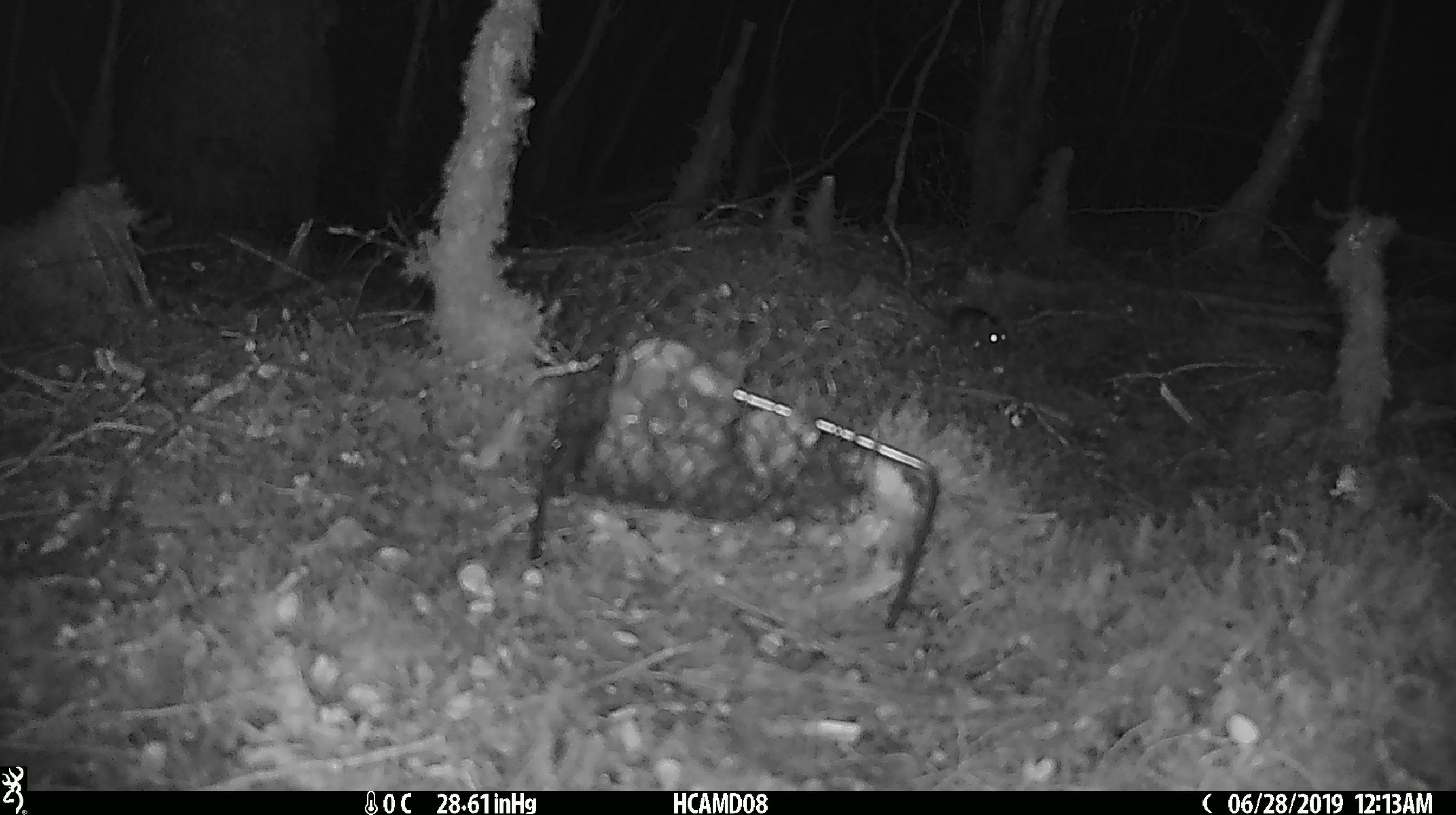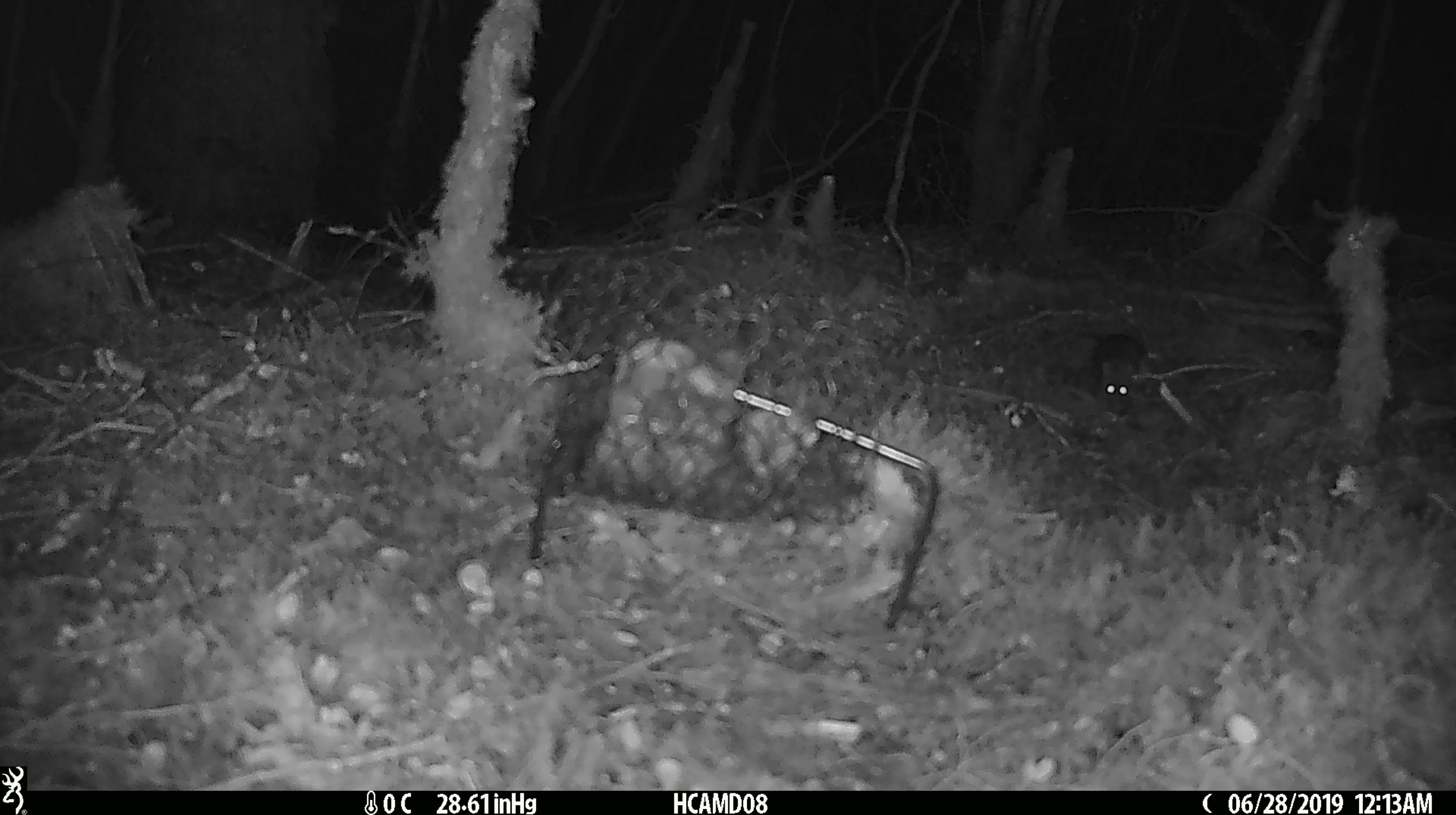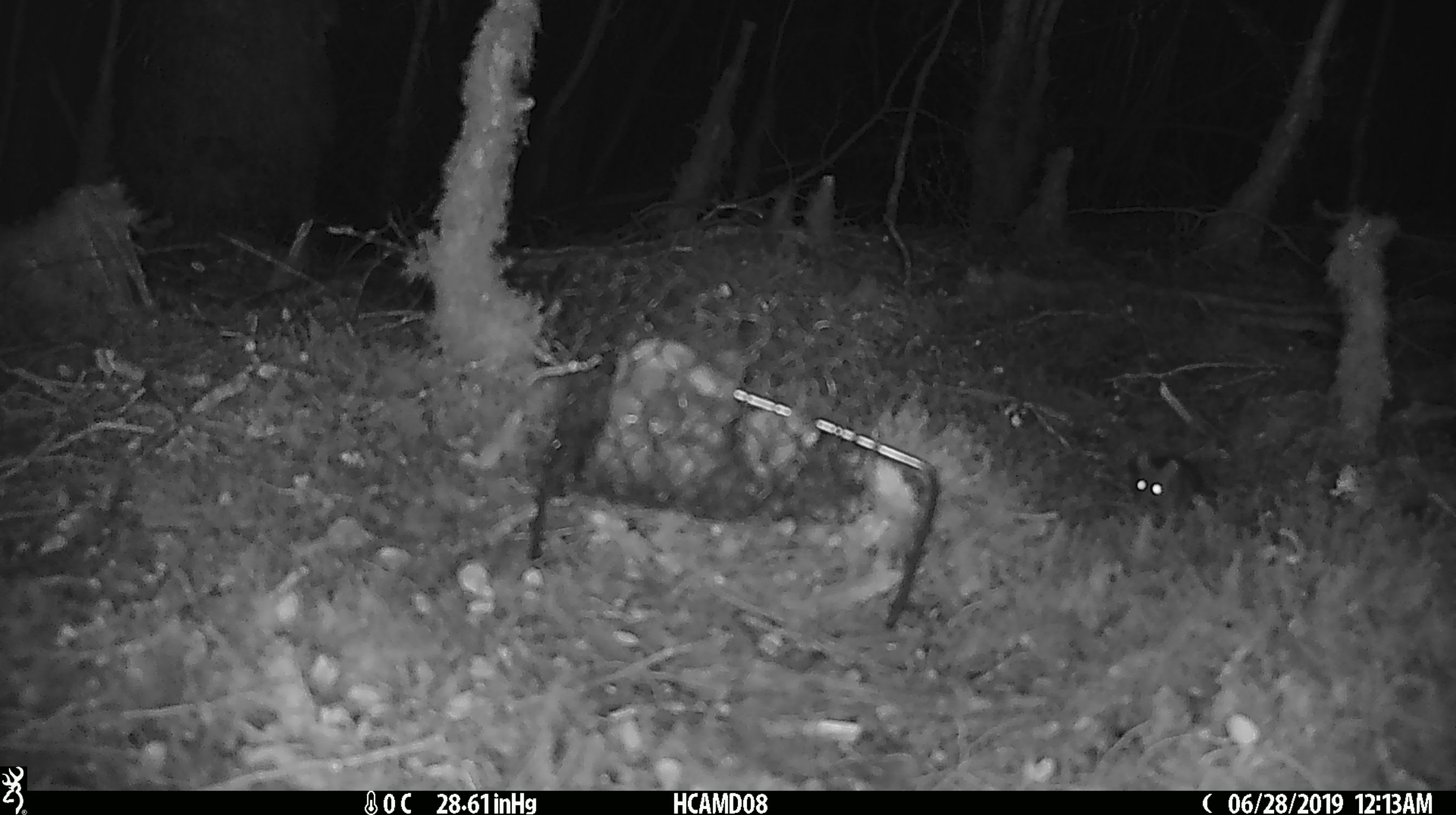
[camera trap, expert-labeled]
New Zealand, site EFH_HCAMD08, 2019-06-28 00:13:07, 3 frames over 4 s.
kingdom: Animalia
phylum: Chordata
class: Mammalia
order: Rodentia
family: Muridae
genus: Mus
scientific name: Mus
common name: mouse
Mouse (Mus).